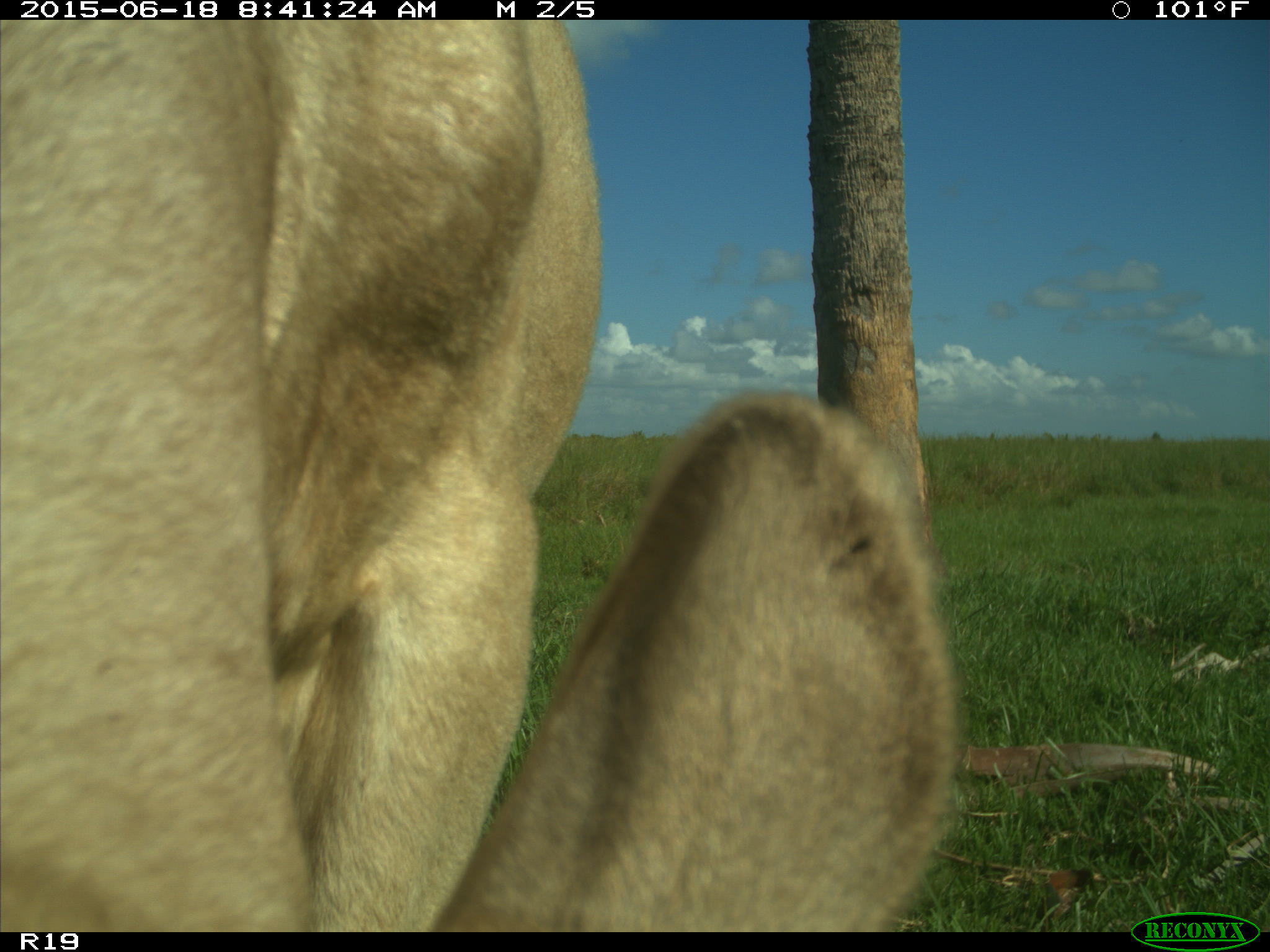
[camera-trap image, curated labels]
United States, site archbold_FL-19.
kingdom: Animalia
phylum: Chordata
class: Mammalia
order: Artiodactyla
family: Bovidae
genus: Bos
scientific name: Bos taurus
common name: domestic cow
Bos taurus (domestic cow).